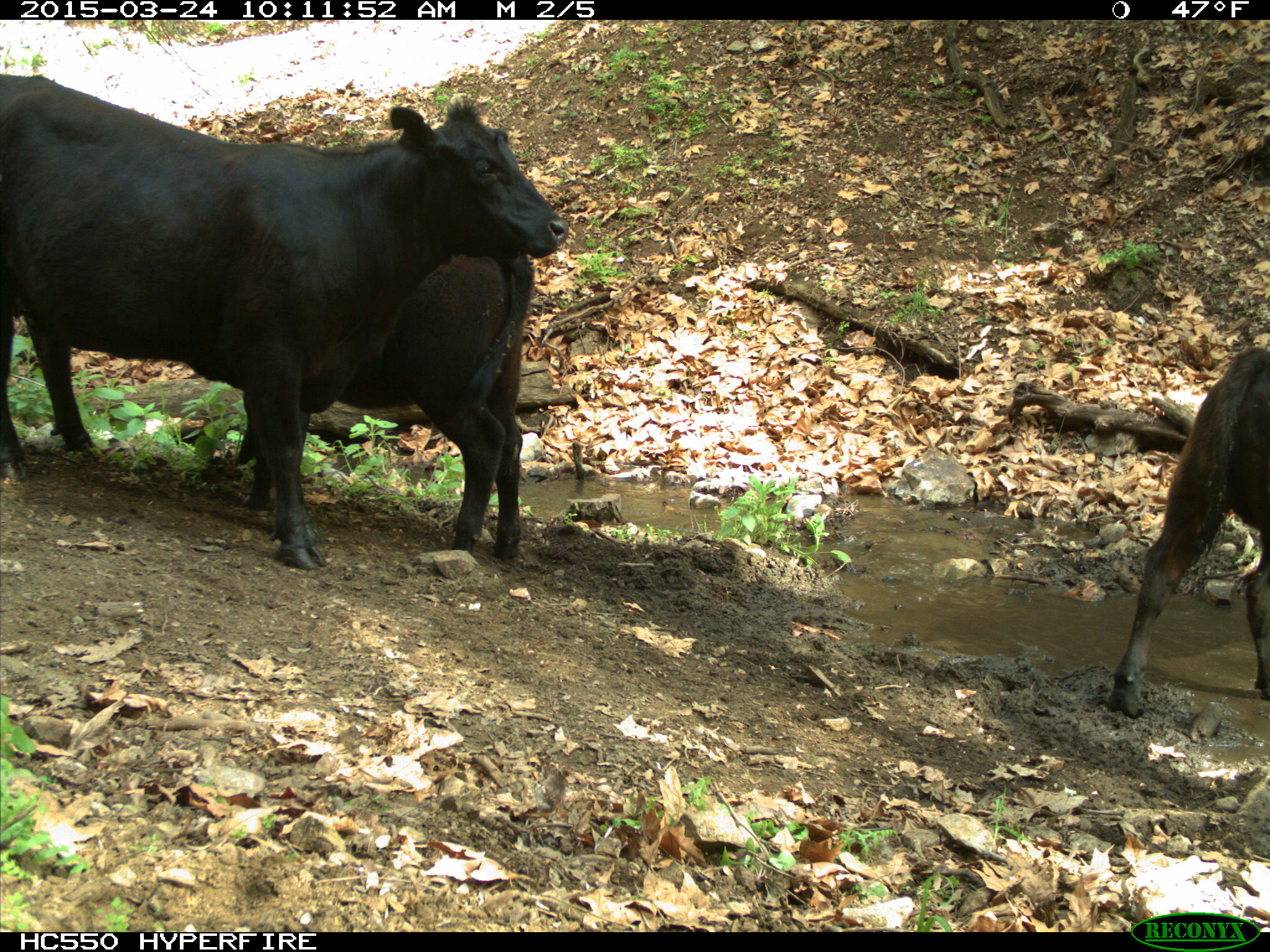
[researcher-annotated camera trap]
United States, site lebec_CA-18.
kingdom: Animalia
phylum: Chordata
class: Mammalia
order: Artiodactyla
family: Bovidae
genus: Bos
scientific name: Bos taurus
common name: domestic cow